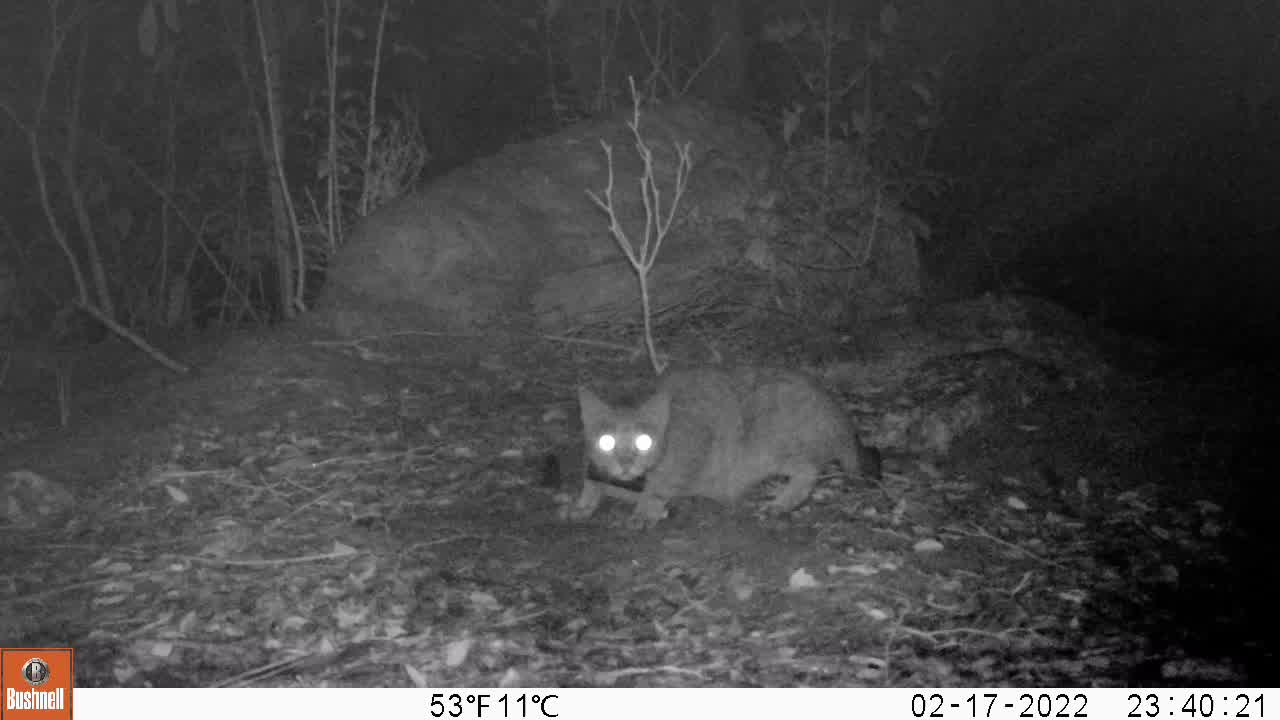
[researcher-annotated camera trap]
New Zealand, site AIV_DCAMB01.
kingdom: Animalia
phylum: Chordata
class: Mammalia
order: Carnivora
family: Felidae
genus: Felis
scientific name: Felis catus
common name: domestic cat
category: cat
Cat (domestic cat) (Felis catus).